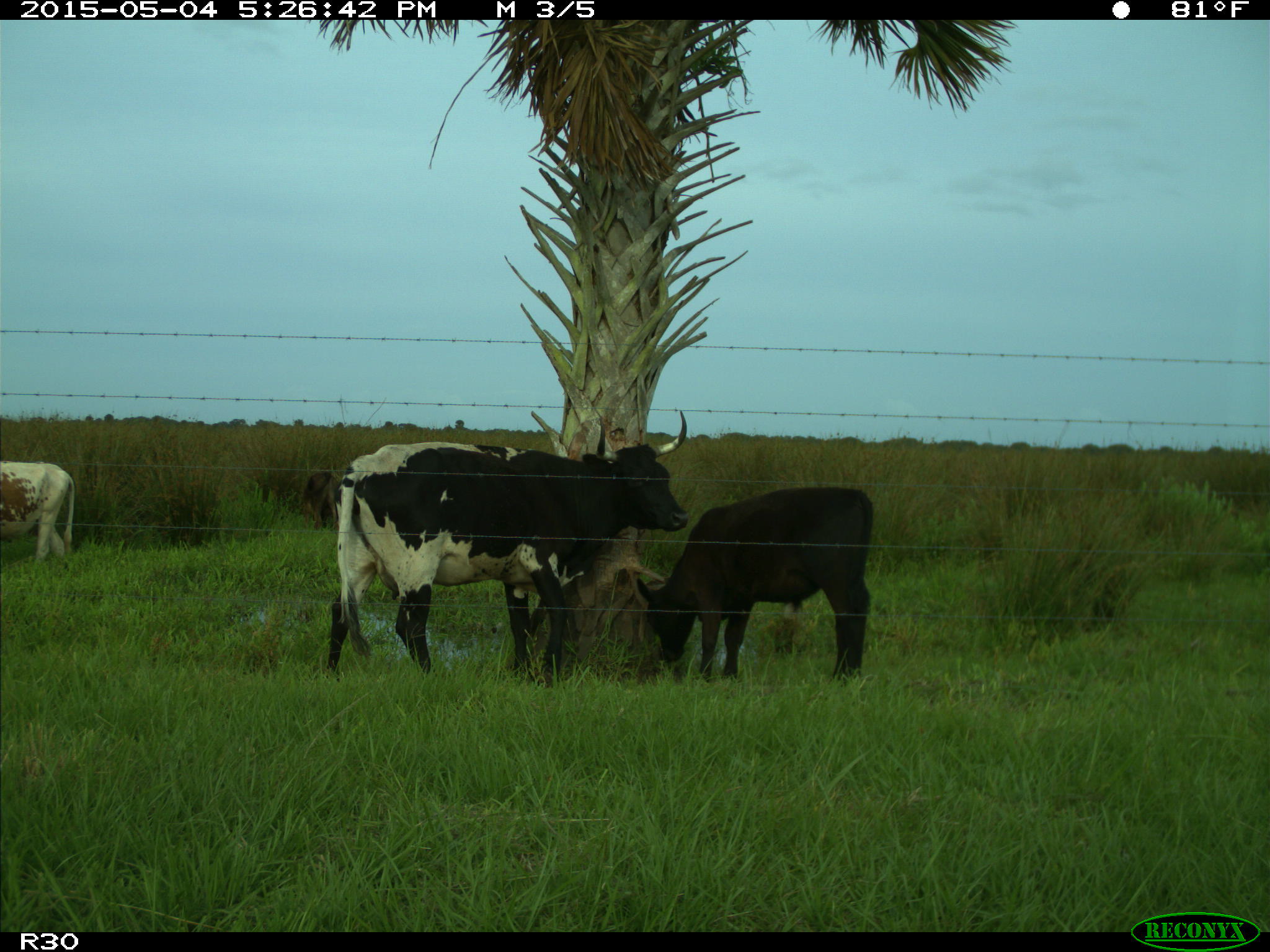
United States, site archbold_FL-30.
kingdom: Animalia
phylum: Chordata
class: Mammalia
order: Artiodactyla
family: Bovidae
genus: Bos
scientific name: Bos taurus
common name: domestic cow